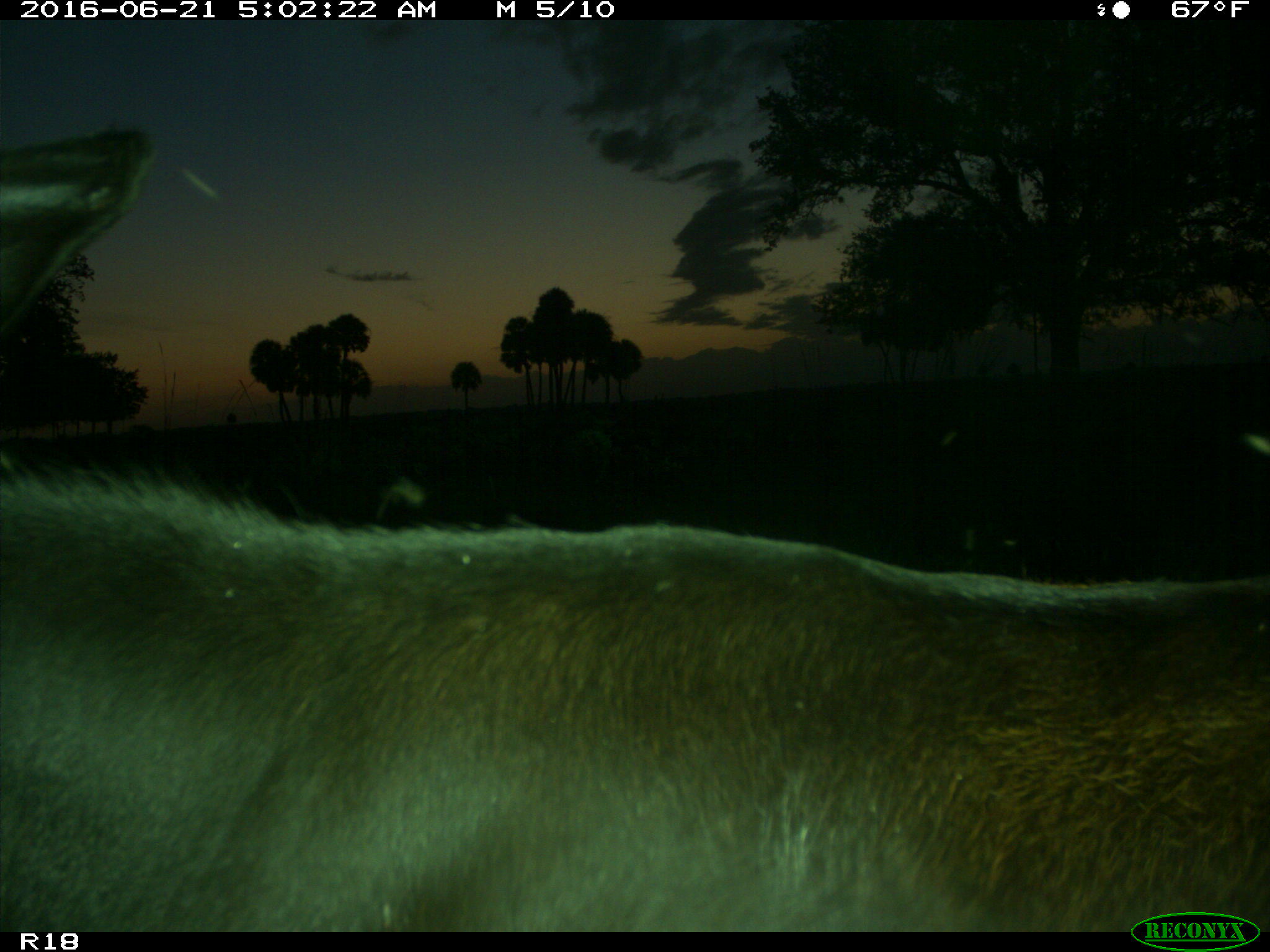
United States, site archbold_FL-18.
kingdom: Animalia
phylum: Chordata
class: Mammalia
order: Artiodactyla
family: Bovidae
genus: Bos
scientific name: Bos taurus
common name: domestic cow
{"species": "Bos taurus (domestic cow)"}